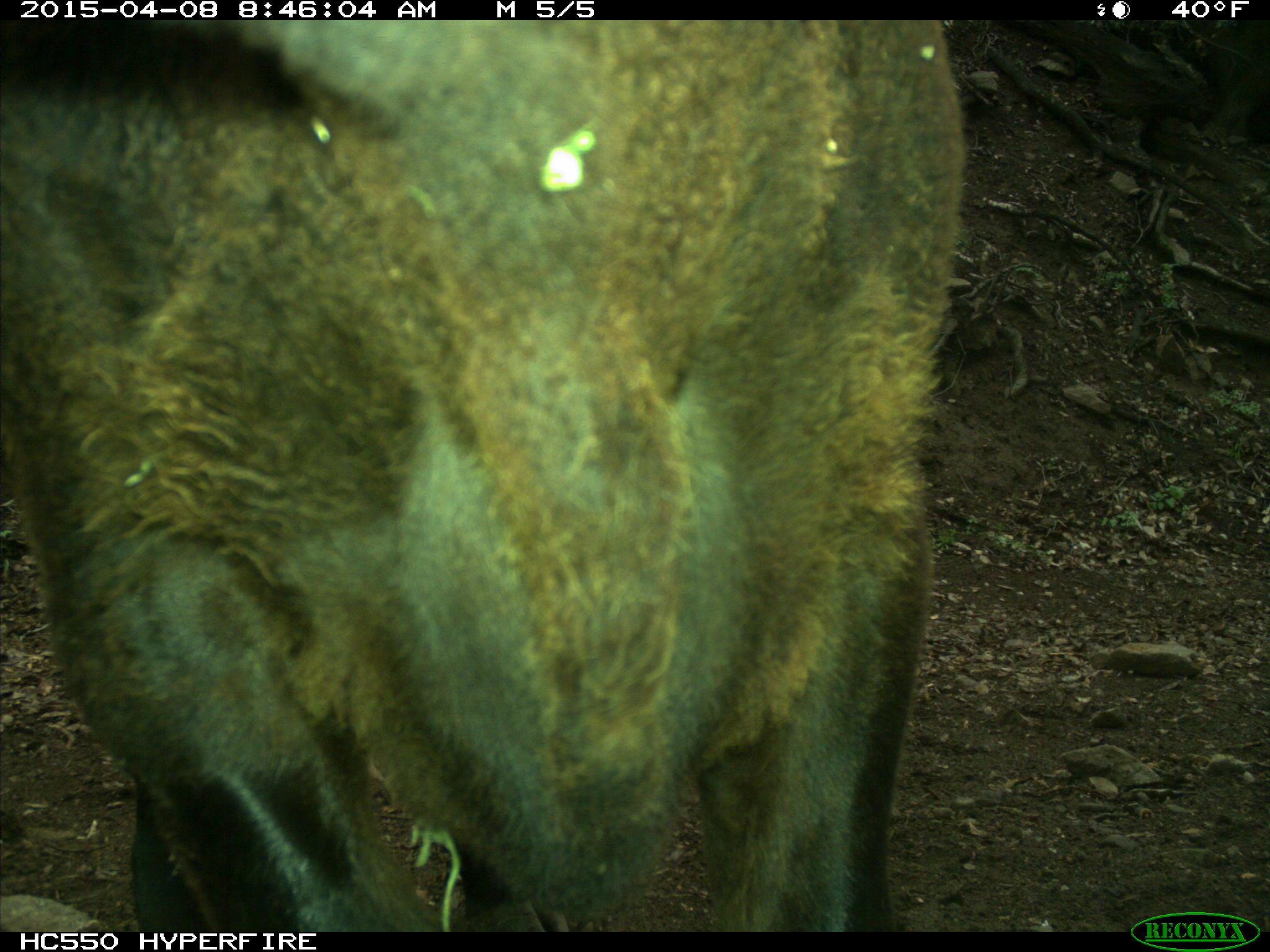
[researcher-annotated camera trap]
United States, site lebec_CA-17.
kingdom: Animalia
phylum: Chordata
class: Mammalia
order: Artiodactyla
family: Bovidae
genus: Bos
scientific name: Bos taurus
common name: domestic cow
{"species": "Bos taurus (domestic cow)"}